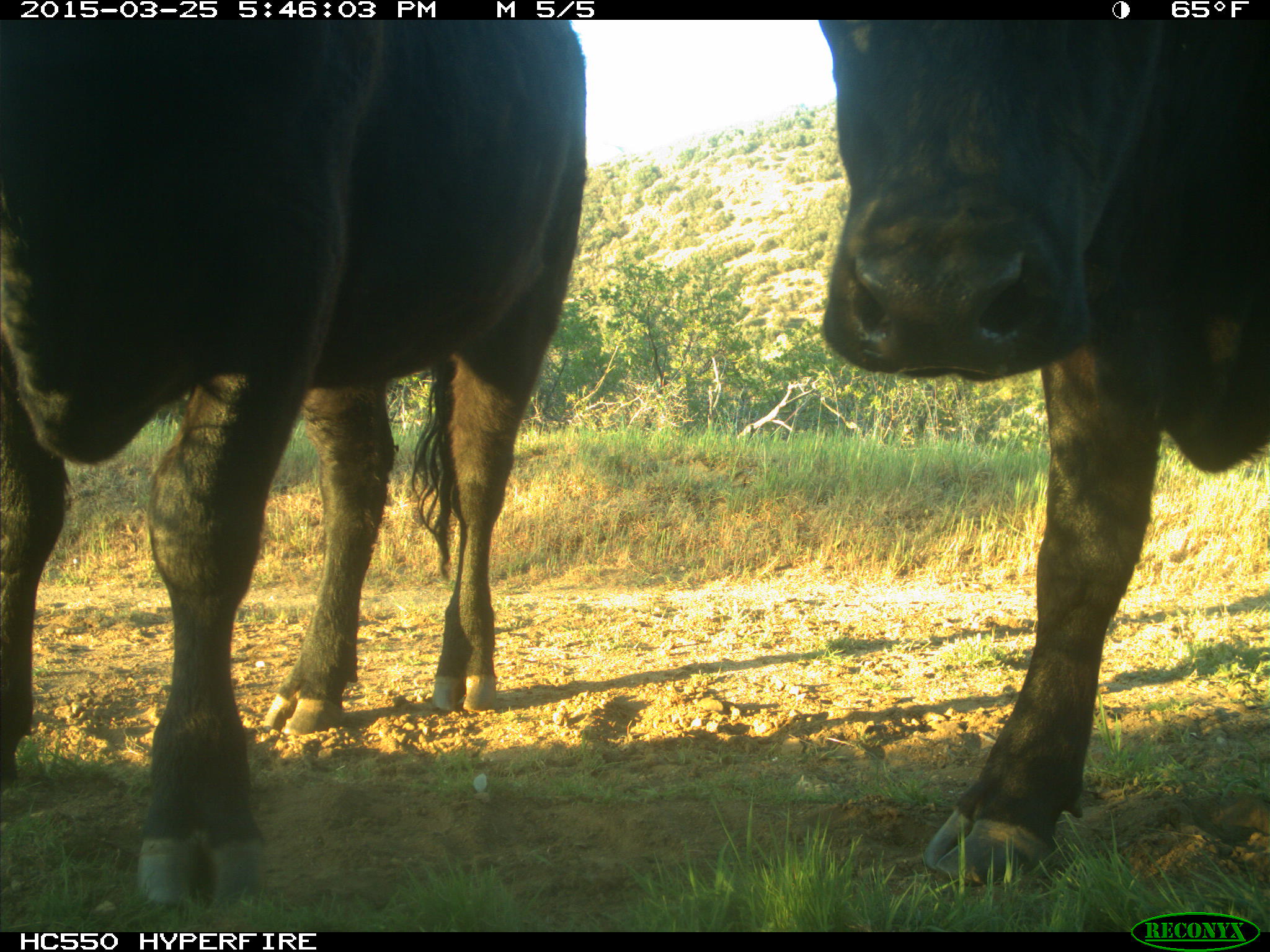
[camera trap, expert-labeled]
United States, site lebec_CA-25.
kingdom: Animalia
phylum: Chordata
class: Mammalia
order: Artiodactyla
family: Bovidae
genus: Bos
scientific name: Bos taurus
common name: domestic cow